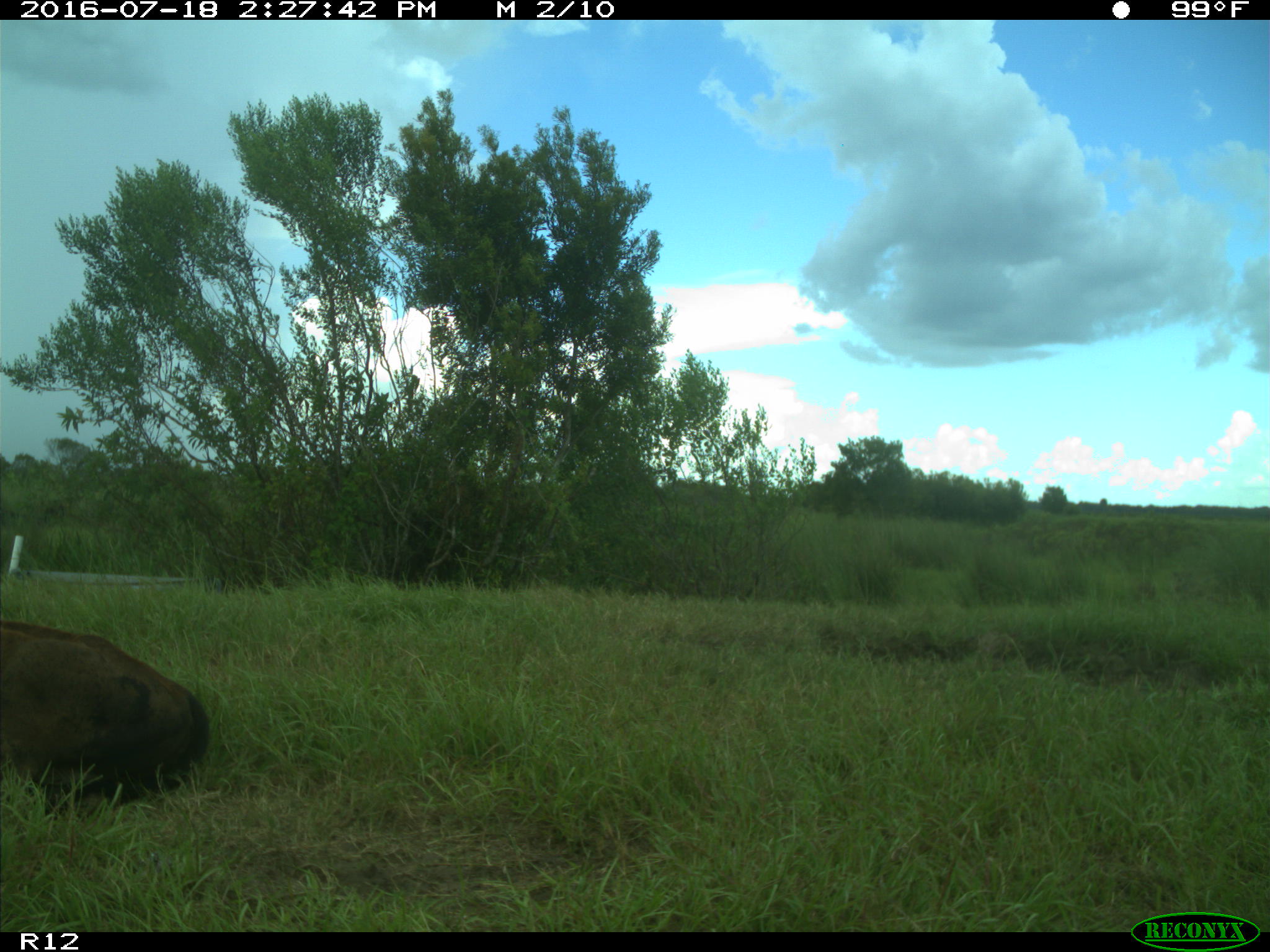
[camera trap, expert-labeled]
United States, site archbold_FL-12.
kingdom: Animalia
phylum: Chordata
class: Mammalia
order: Artiodactyla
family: Bovidae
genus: Bos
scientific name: Bos taurus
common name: domestic cow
Bos taurus (domestic cow).